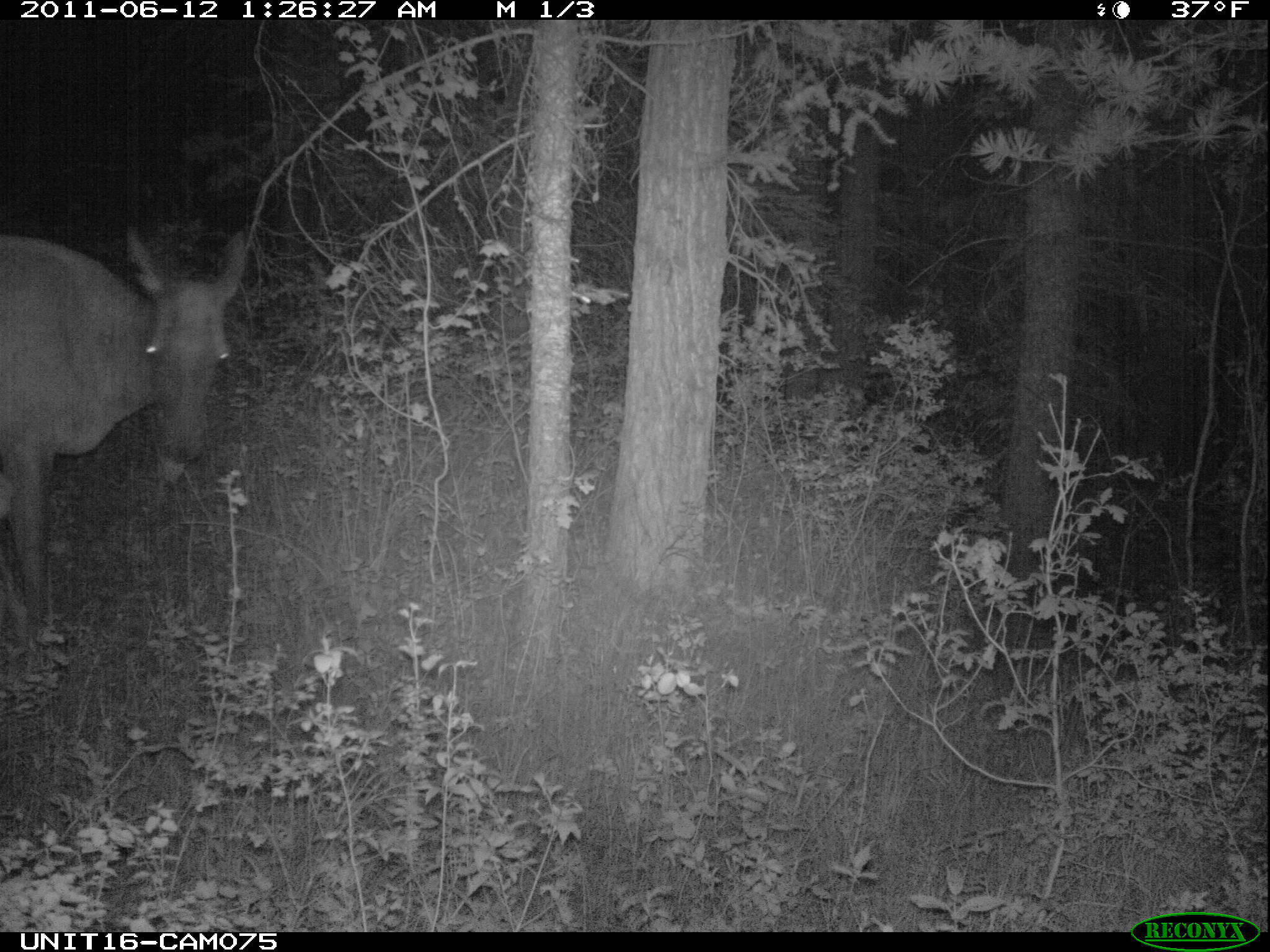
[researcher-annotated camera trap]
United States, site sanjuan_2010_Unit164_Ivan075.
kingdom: Animalia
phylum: Chordata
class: Mammalia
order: Artiodactyla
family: Cervidae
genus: Cervus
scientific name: Cervus elaphus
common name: red deer